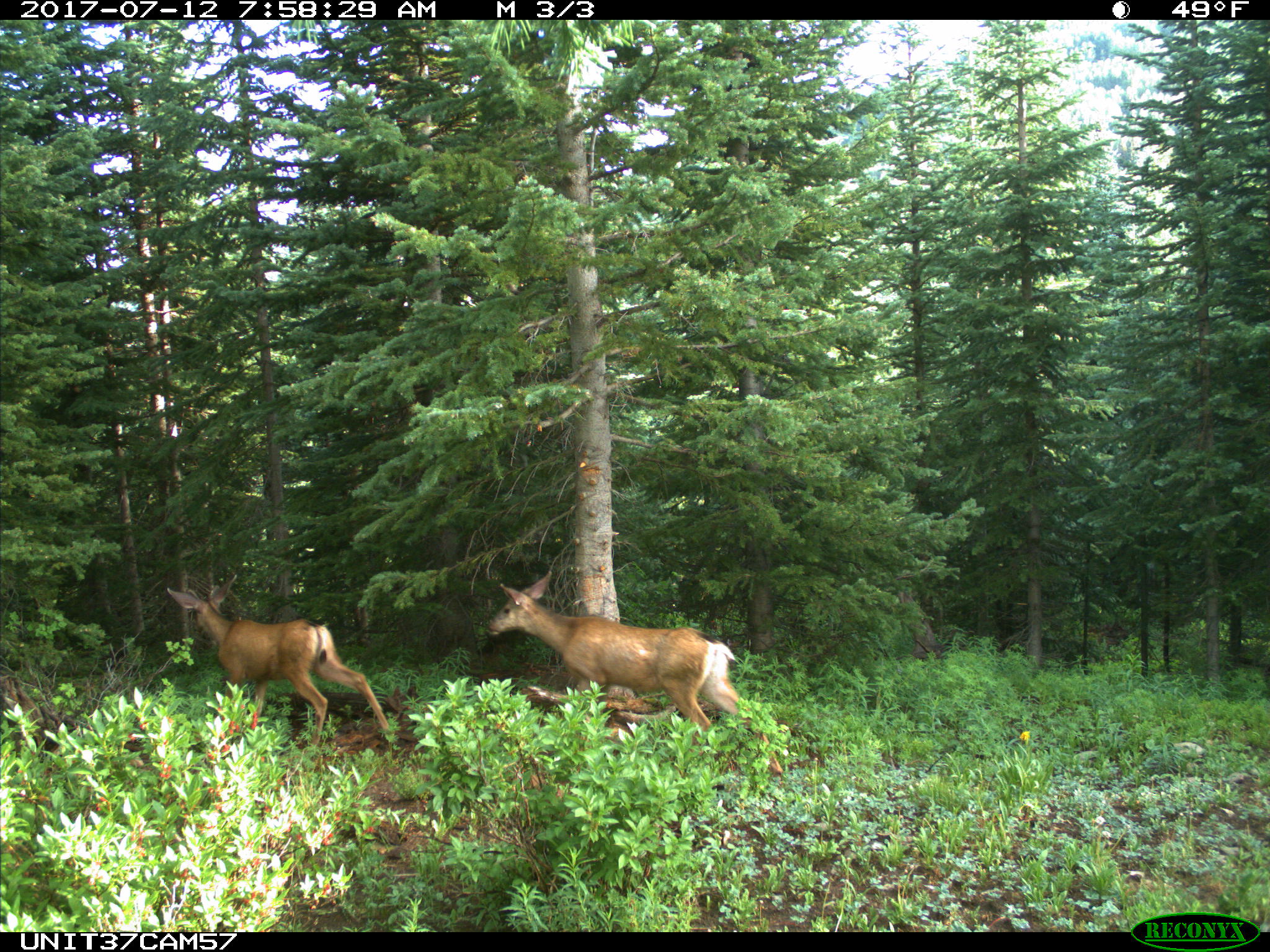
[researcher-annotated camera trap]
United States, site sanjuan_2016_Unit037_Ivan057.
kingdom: Animalia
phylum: Chordata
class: Mammalia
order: Artiodactyla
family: Cervidae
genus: Odocoileus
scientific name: Odocoileus hemionus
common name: mule deer